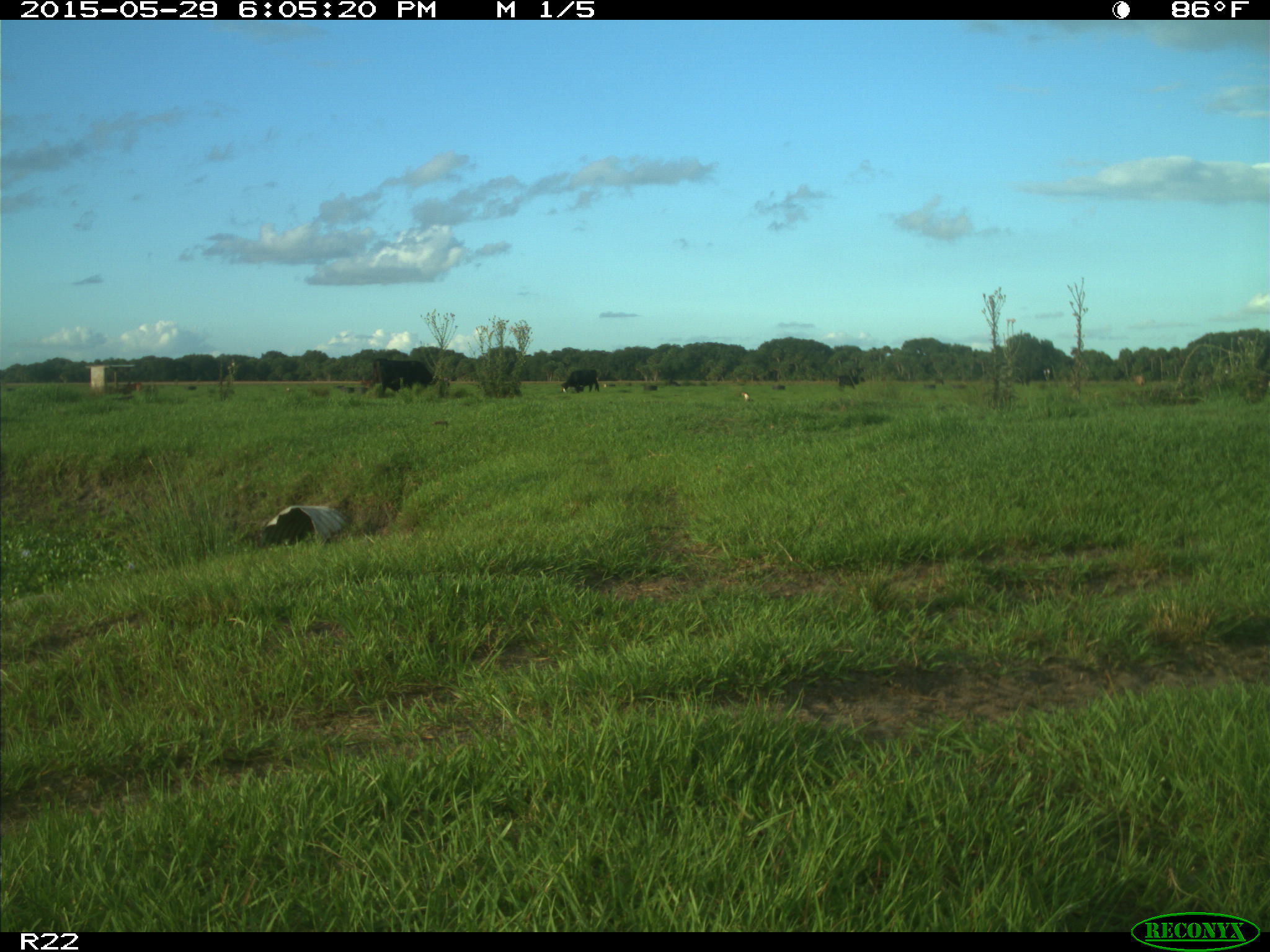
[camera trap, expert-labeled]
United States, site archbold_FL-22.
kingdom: Animalia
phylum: Chordata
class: Mammalia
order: Artiodactyla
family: Bovidae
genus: Bos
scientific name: Bos taurus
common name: domestic cow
Bos taurus (domestic cow).